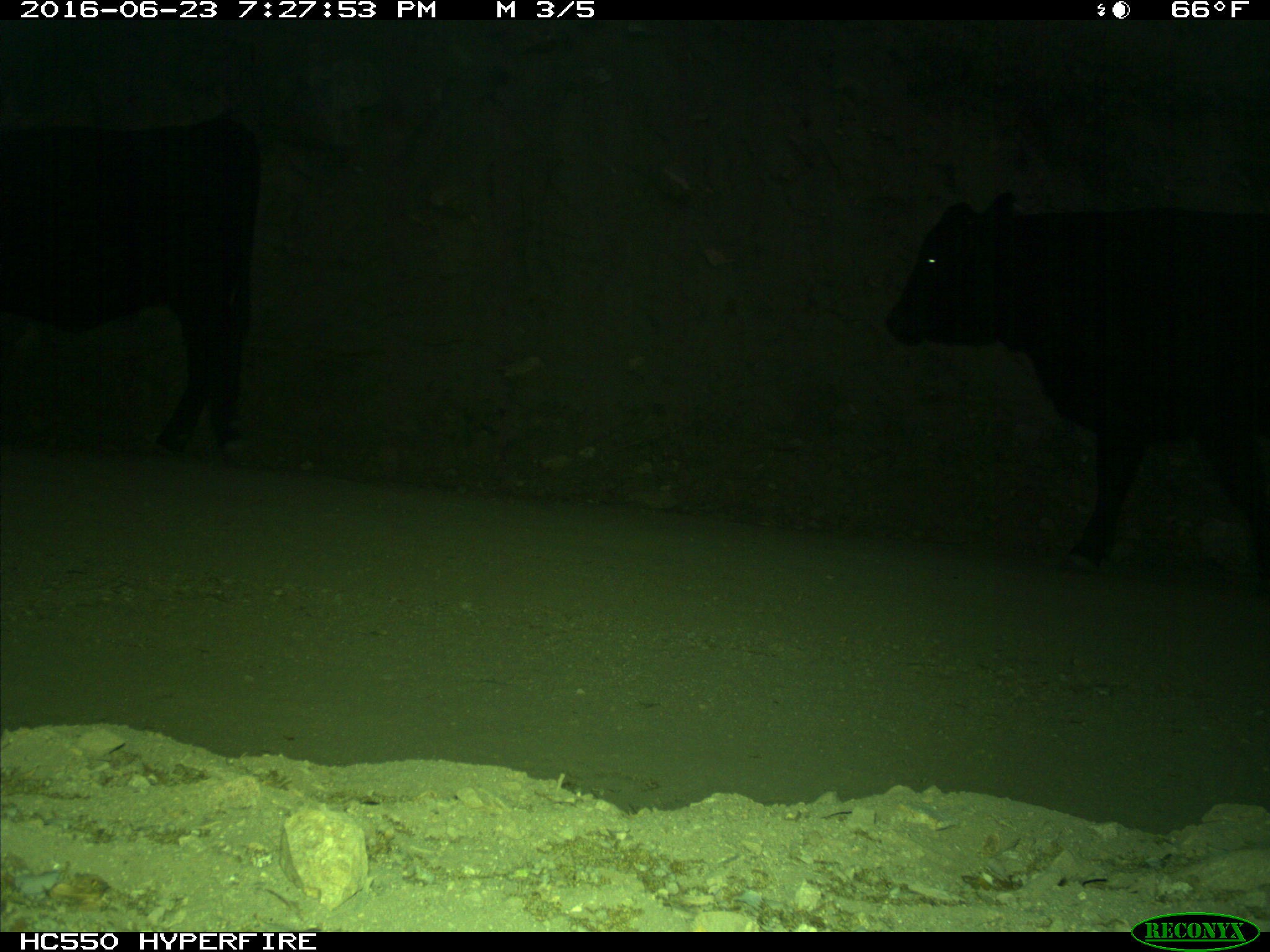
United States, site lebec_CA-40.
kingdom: Animalia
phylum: Chordata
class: Mammalia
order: Artiodactyla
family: Bovidae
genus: Bos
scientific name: Bos taurus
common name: domestic cow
Bos taurus (domestic cow).